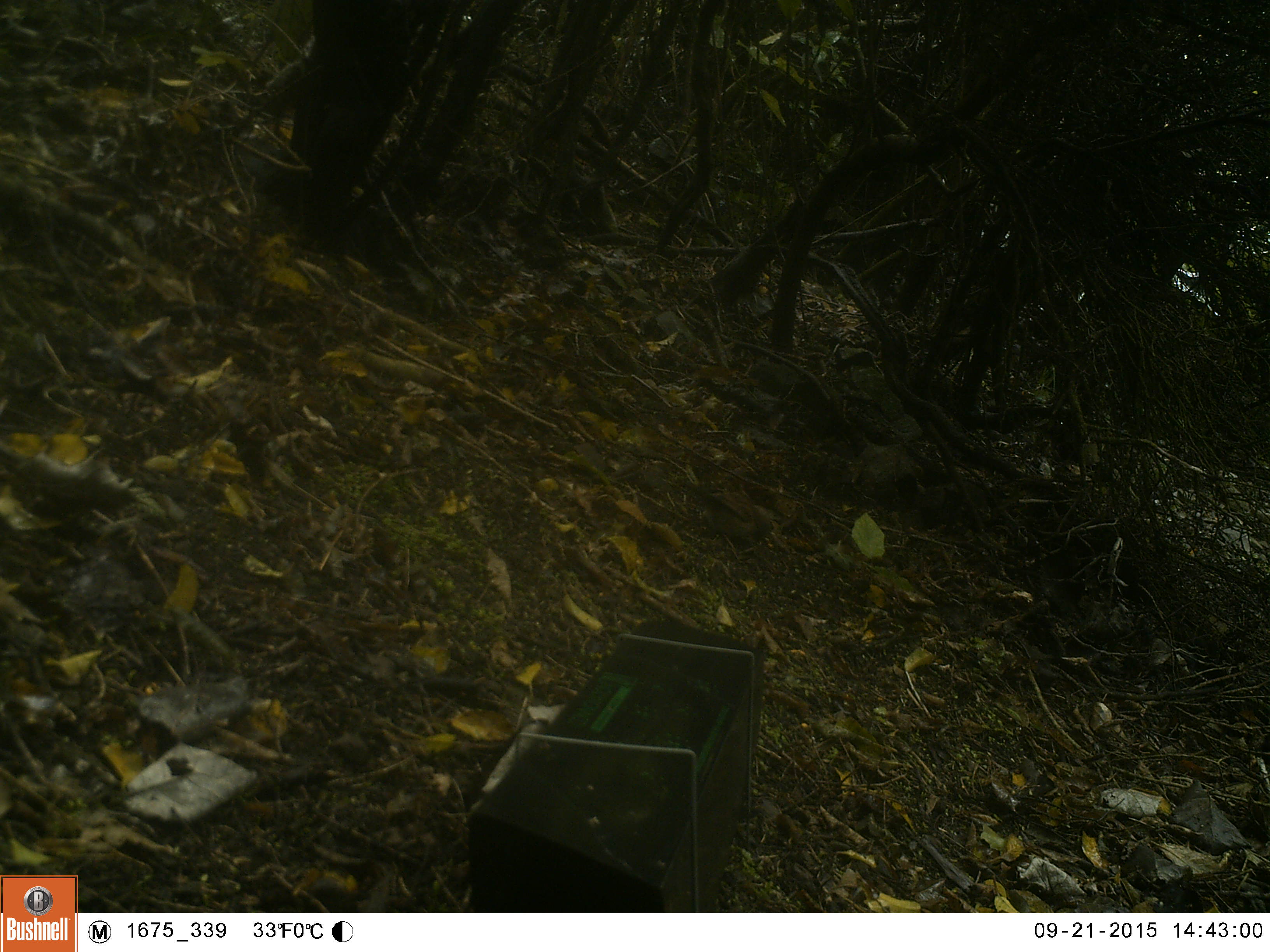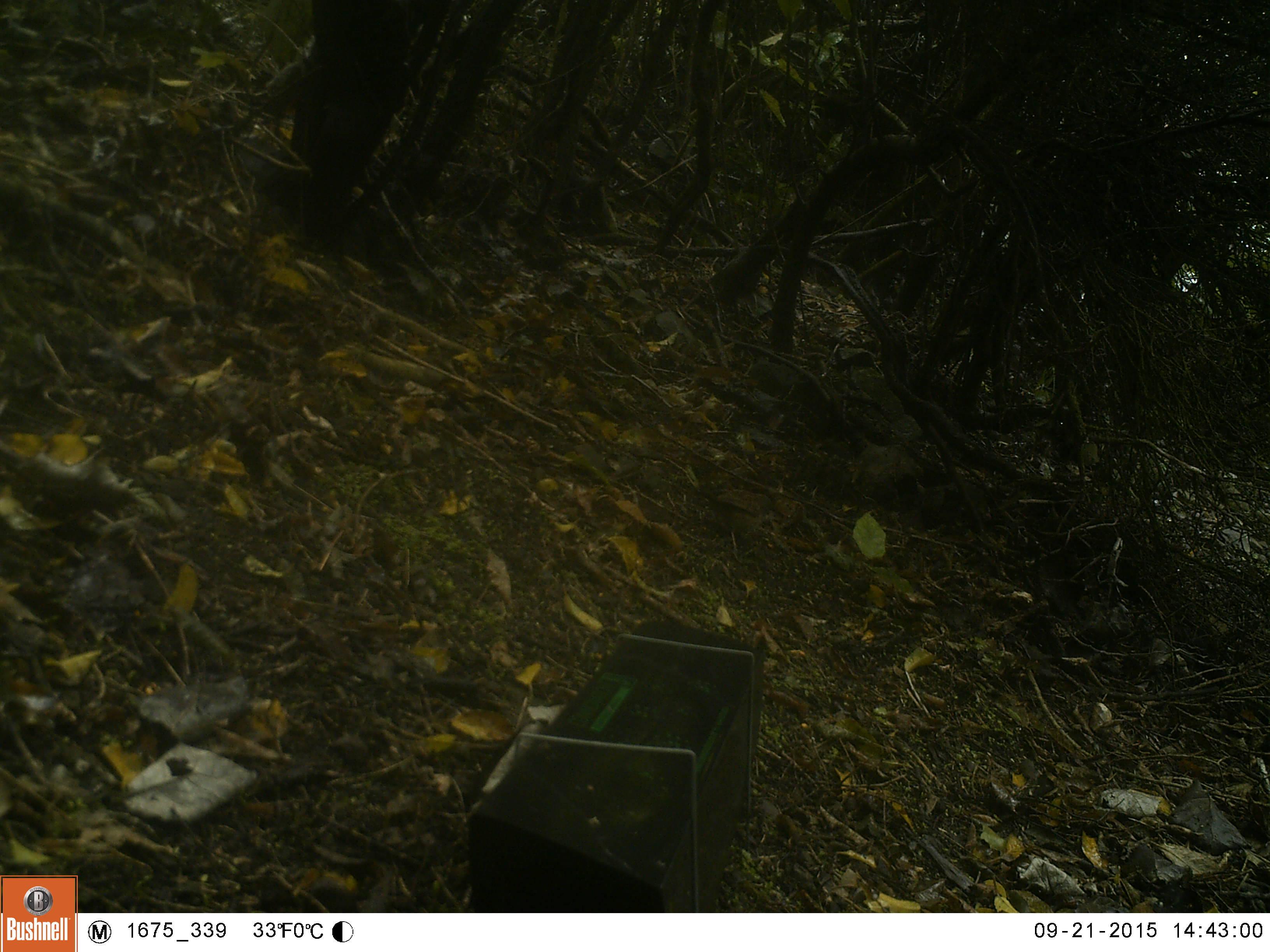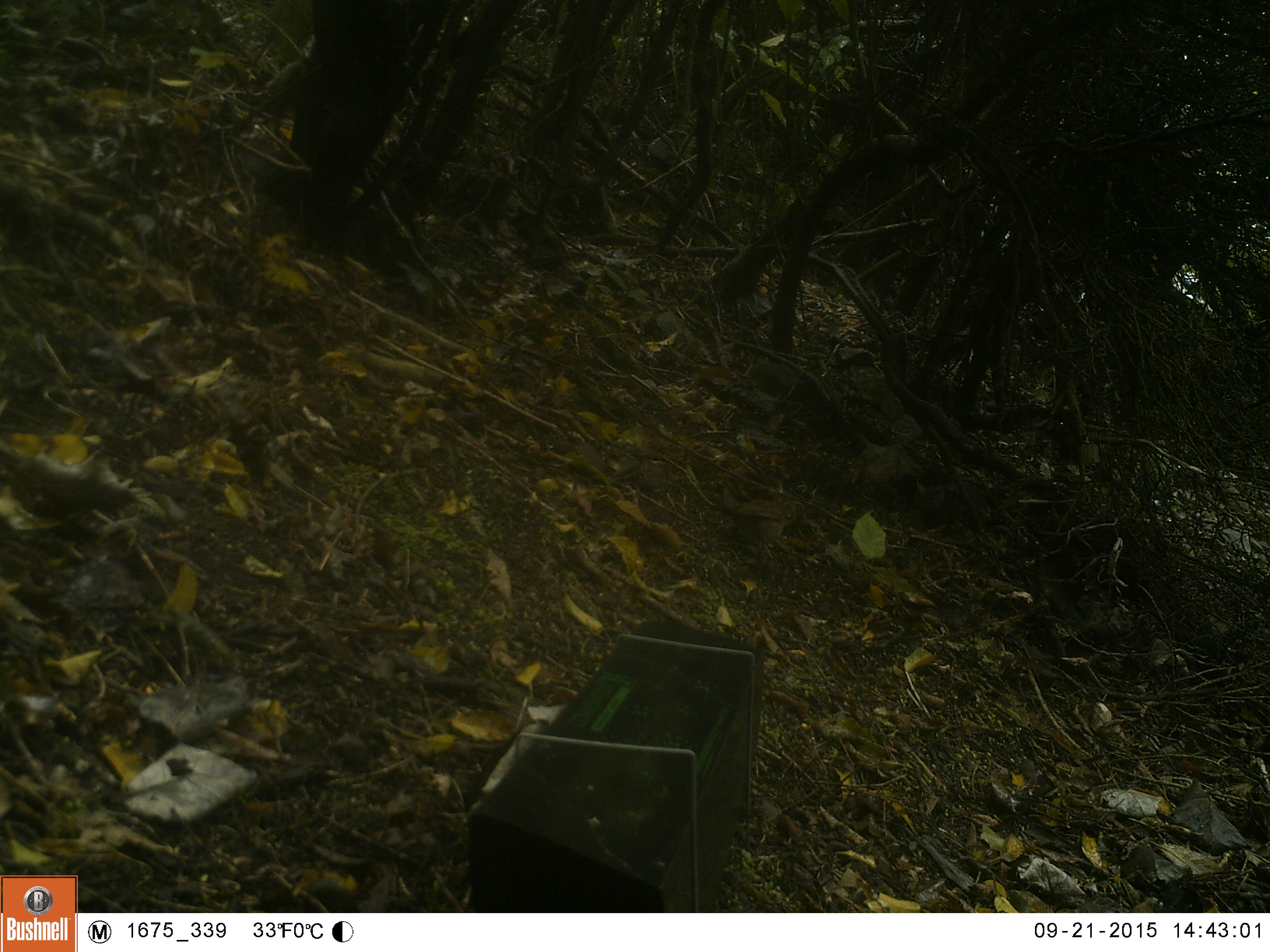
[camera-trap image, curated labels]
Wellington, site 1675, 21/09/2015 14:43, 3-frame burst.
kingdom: Animalia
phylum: Chordata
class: Aves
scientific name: Aves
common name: bird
Bird (Aves).